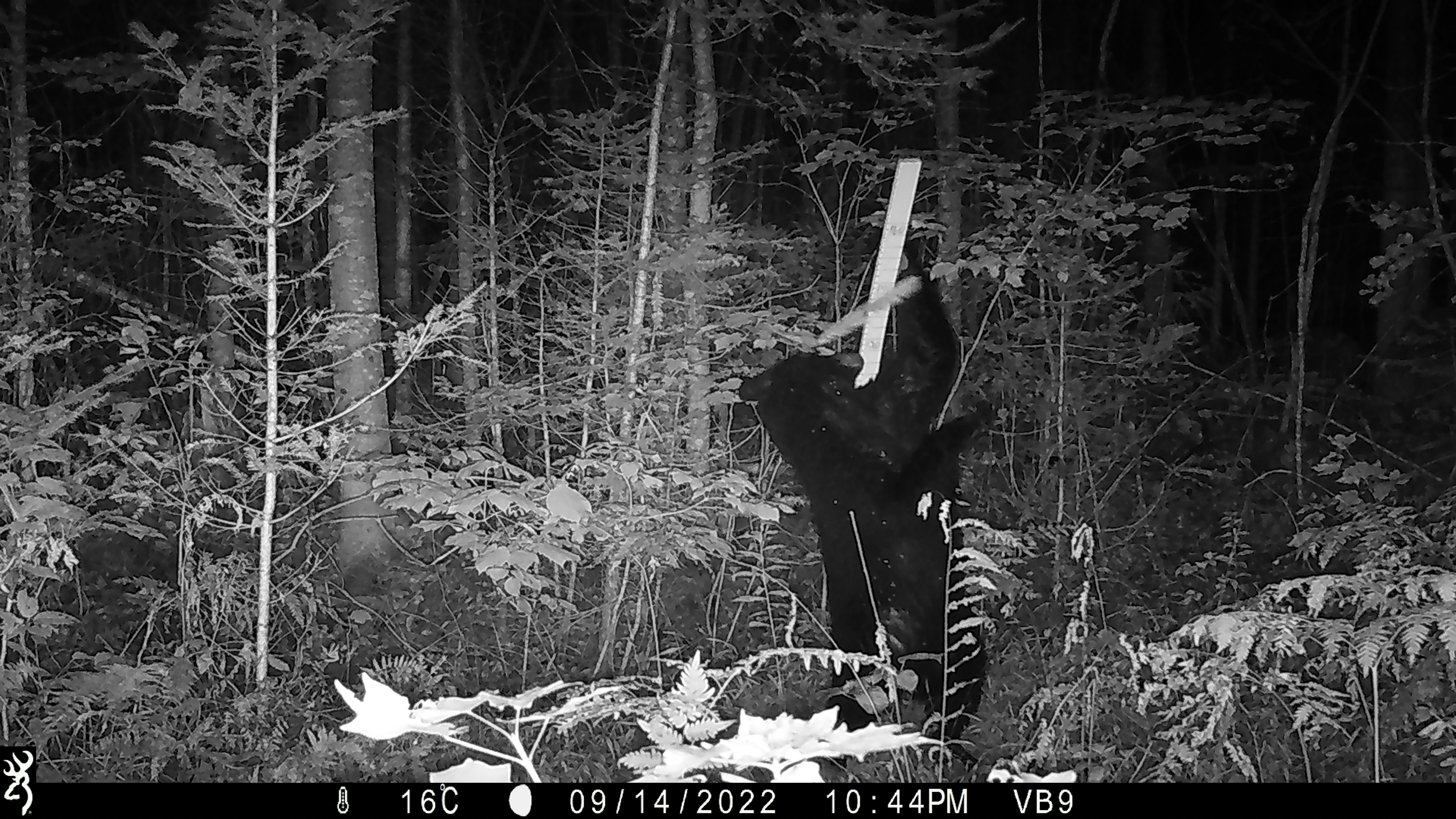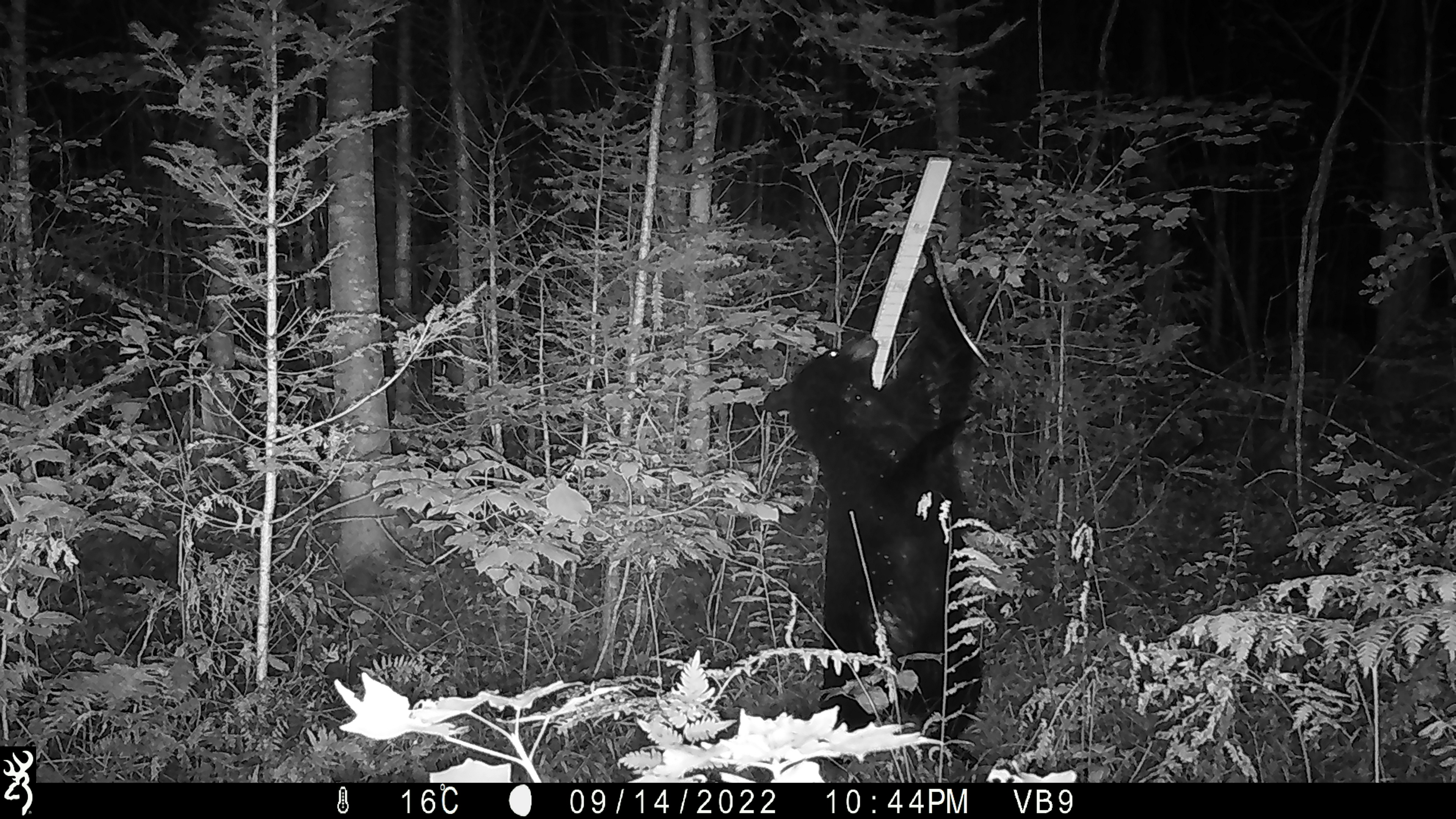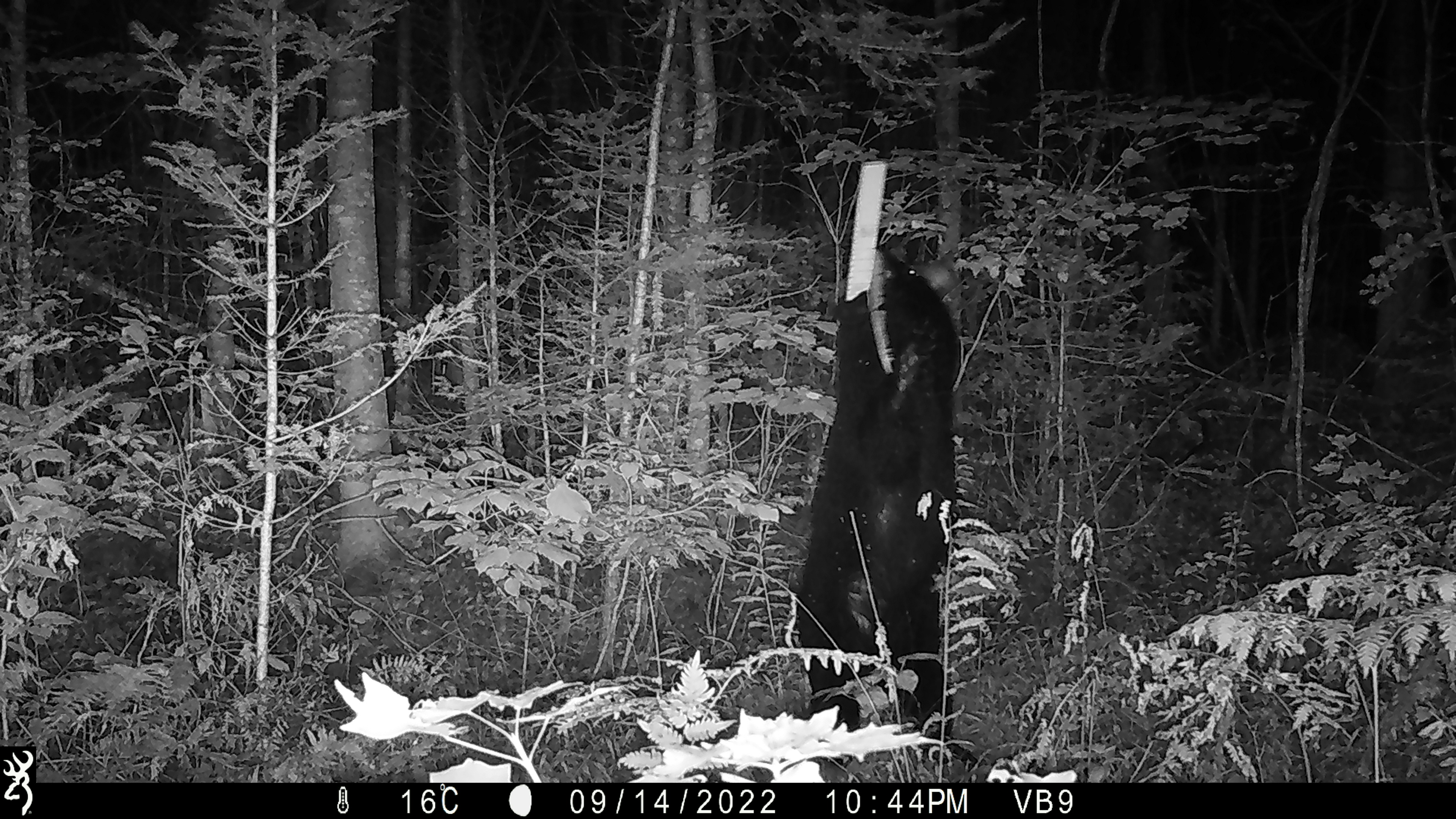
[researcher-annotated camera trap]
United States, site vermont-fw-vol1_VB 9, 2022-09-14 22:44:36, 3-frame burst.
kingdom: Animalia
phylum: Chordata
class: Mammalia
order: Carnivora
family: Ursidae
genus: Ursus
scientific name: Ursus americanus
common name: black bear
Black bear (Ursus americanus).